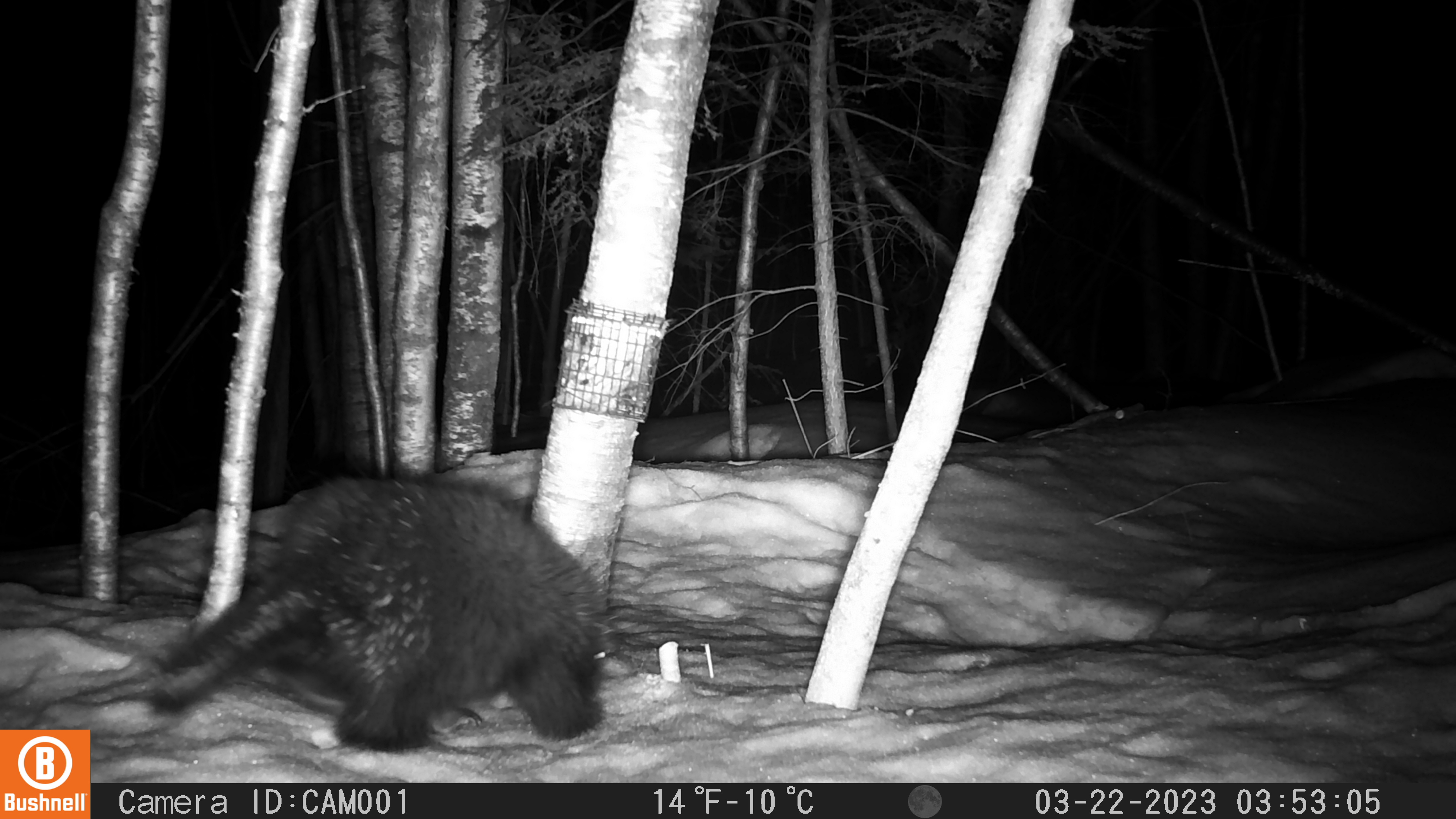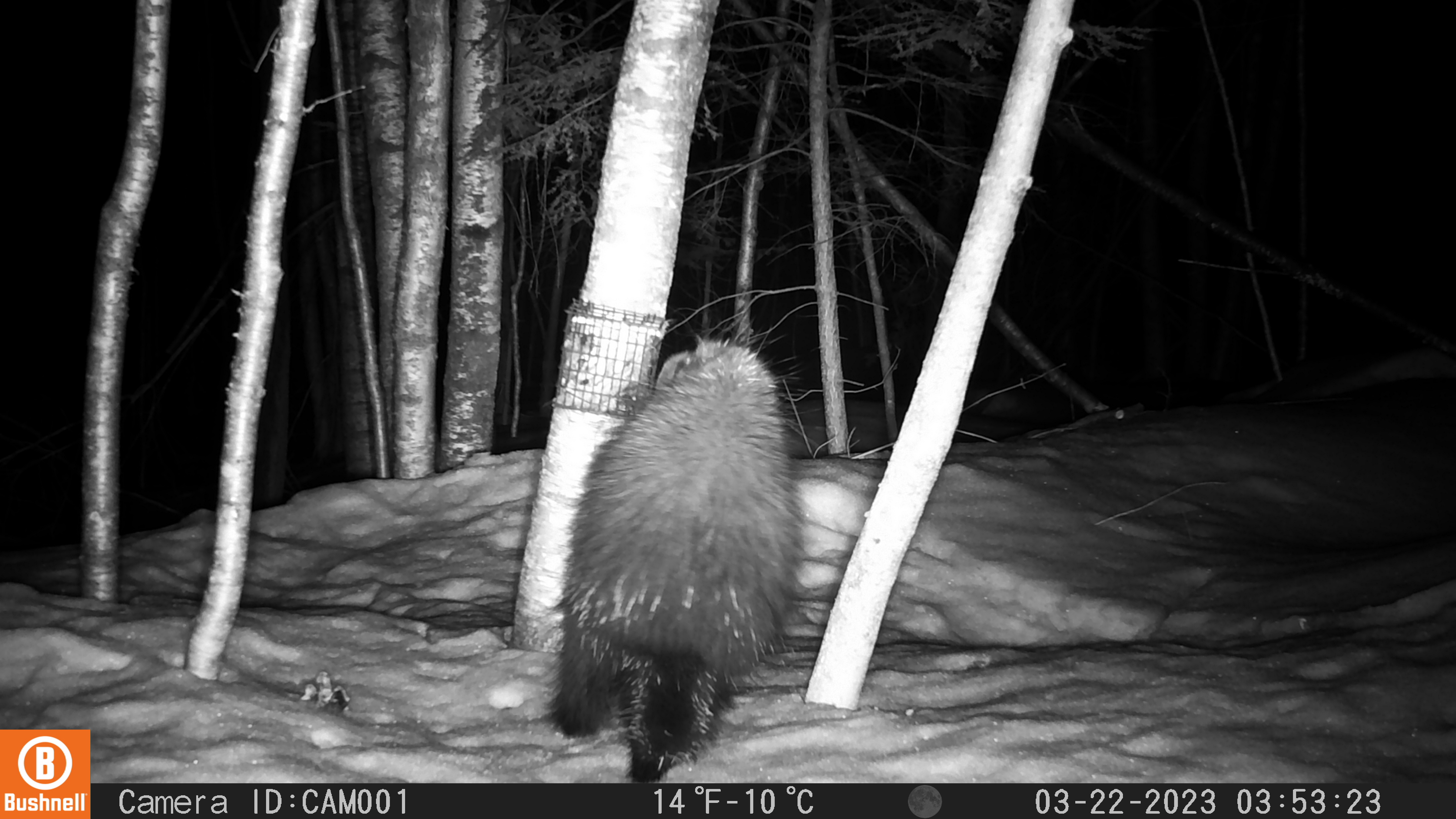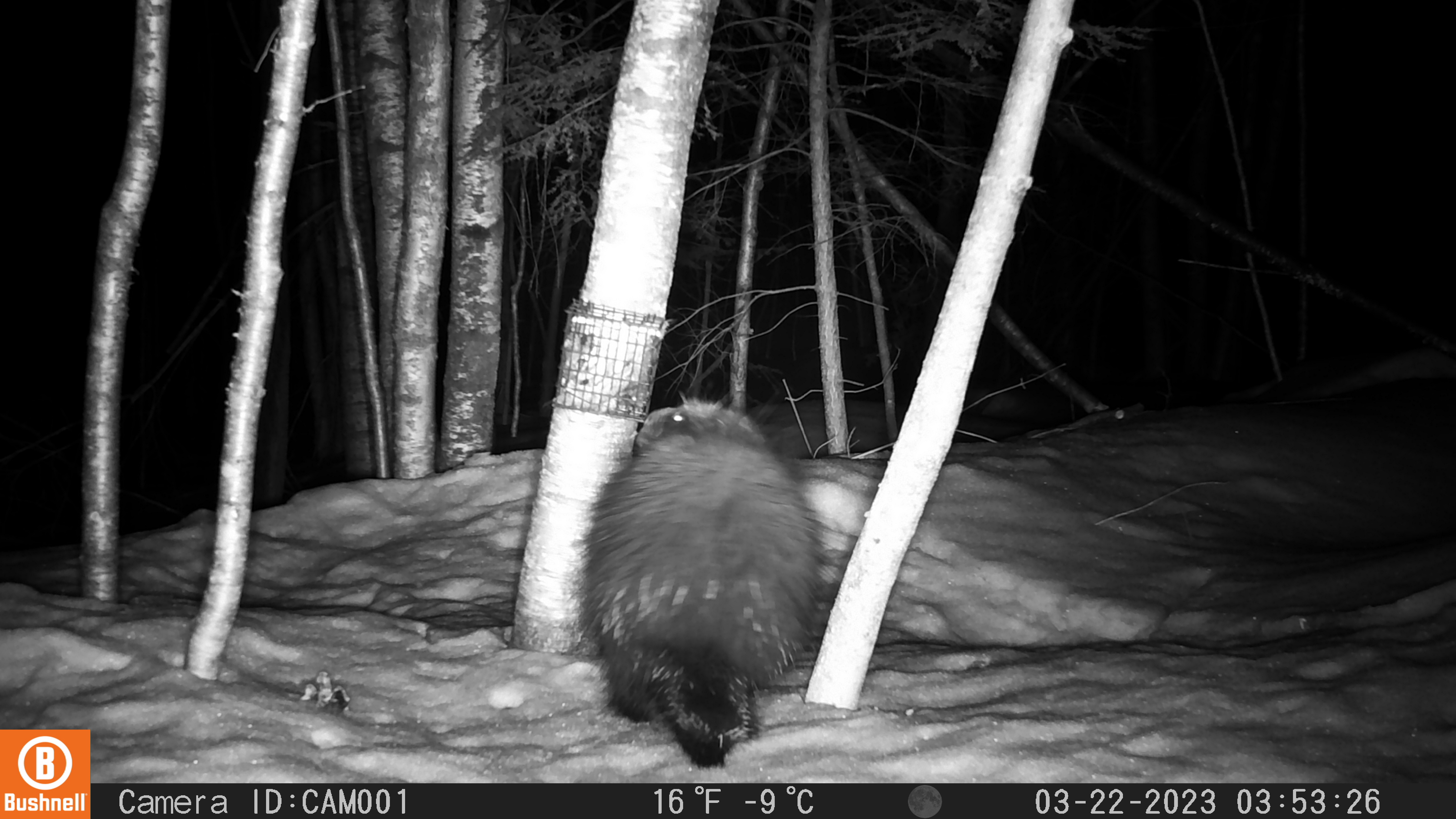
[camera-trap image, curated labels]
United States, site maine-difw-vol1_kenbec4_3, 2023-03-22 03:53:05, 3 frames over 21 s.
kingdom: Animalia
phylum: Chordata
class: Mammalia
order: Rodentia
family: Erethizontidae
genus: Erethizon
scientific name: Erethizon dorsatum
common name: porcupine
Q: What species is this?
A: Porcupine (Erethizon dorsatum).